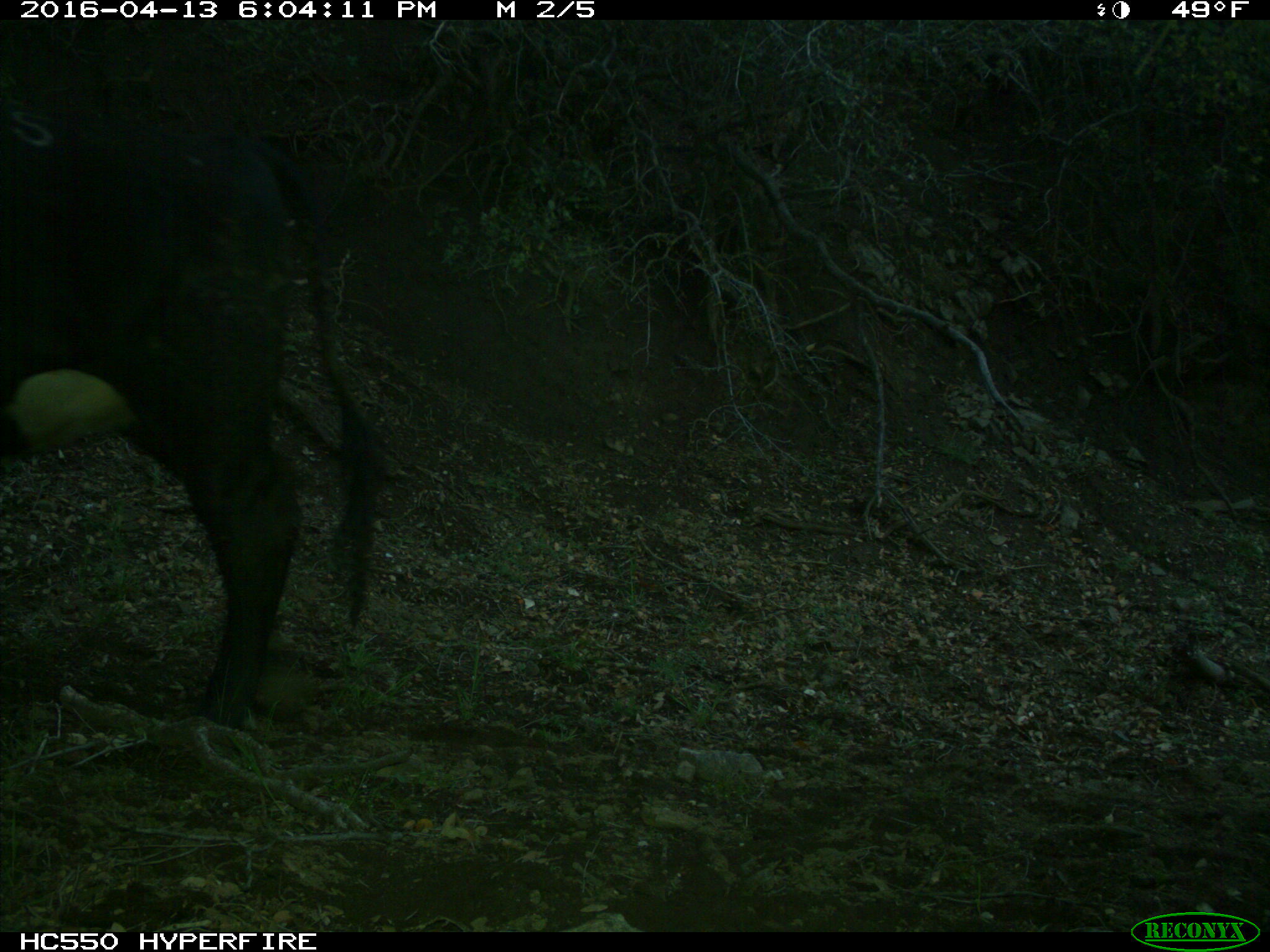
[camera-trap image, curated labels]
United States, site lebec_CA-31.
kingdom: Animalia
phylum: Chordata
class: Mammalia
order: Artiodactyla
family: Bovidae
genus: Bos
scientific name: Bos taurus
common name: domestic cow